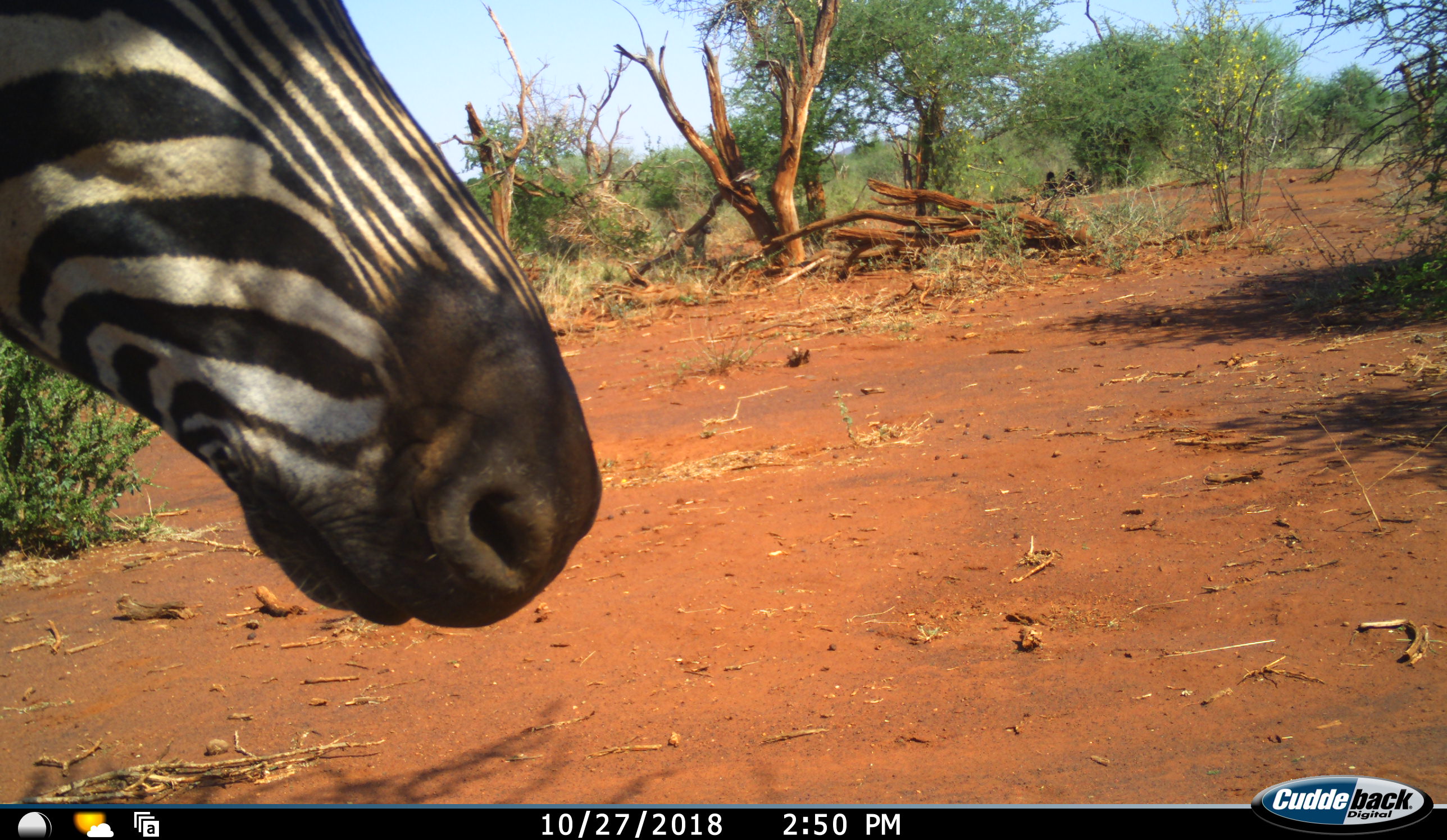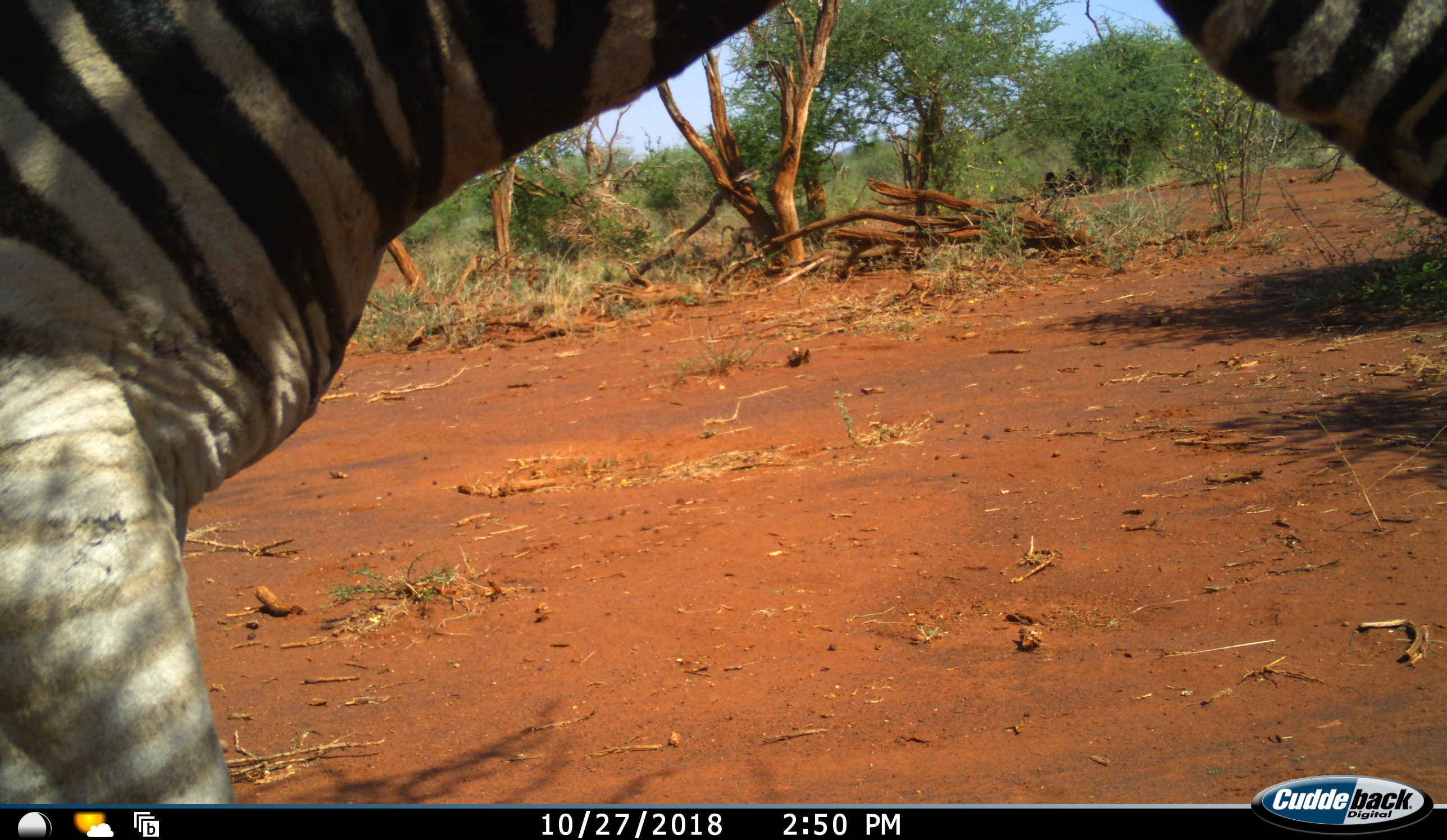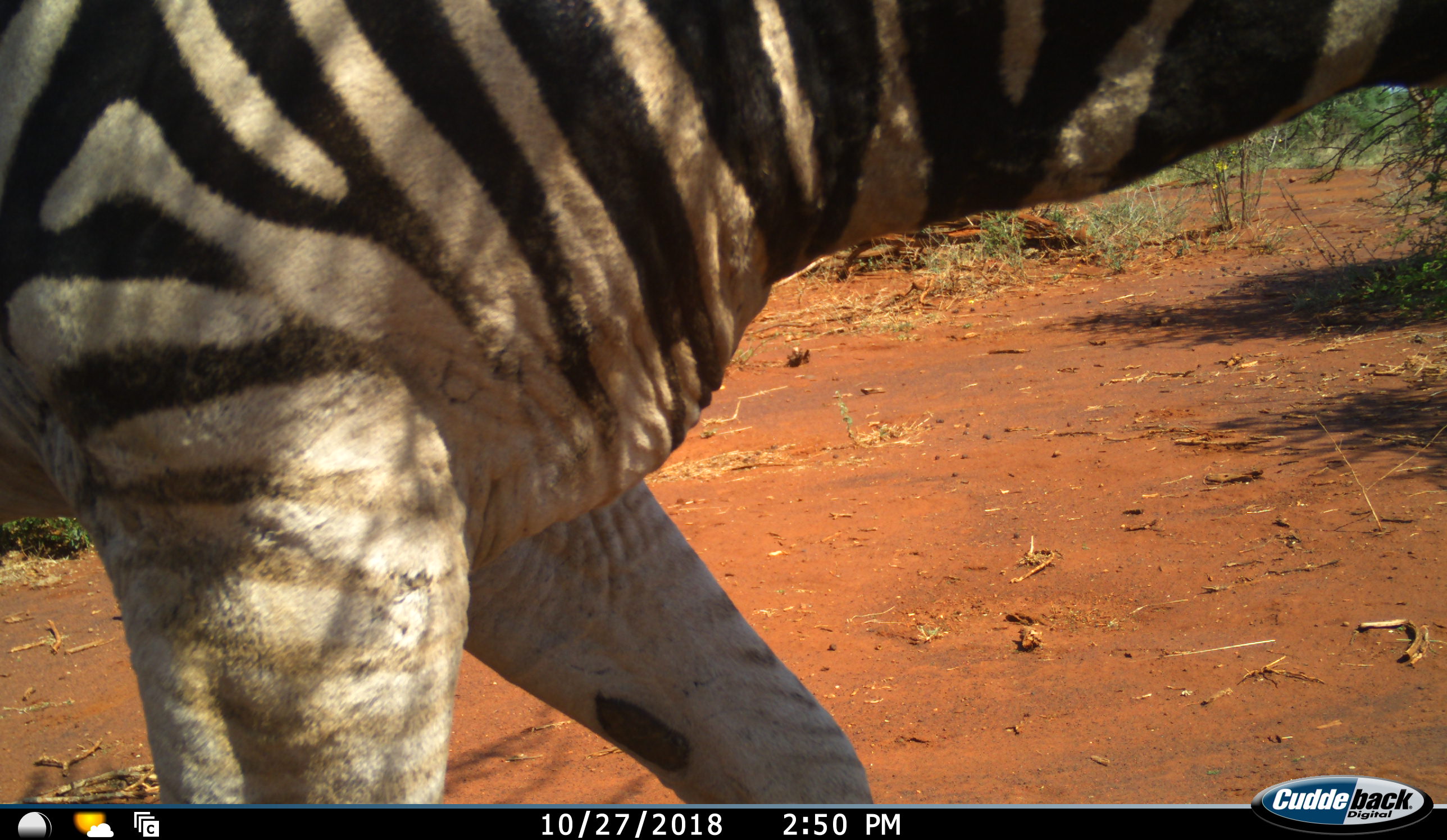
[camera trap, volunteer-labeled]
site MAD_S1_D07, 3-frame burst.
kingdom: Animalia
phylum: Chordata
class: Mammalia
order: Perissodactyla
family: Equidae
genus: Equus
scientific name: Equus quagga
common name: plains zebra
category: zebraplains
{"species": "zebraplains (plains zebra) (Equus quagga)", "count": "1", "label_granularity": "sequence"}